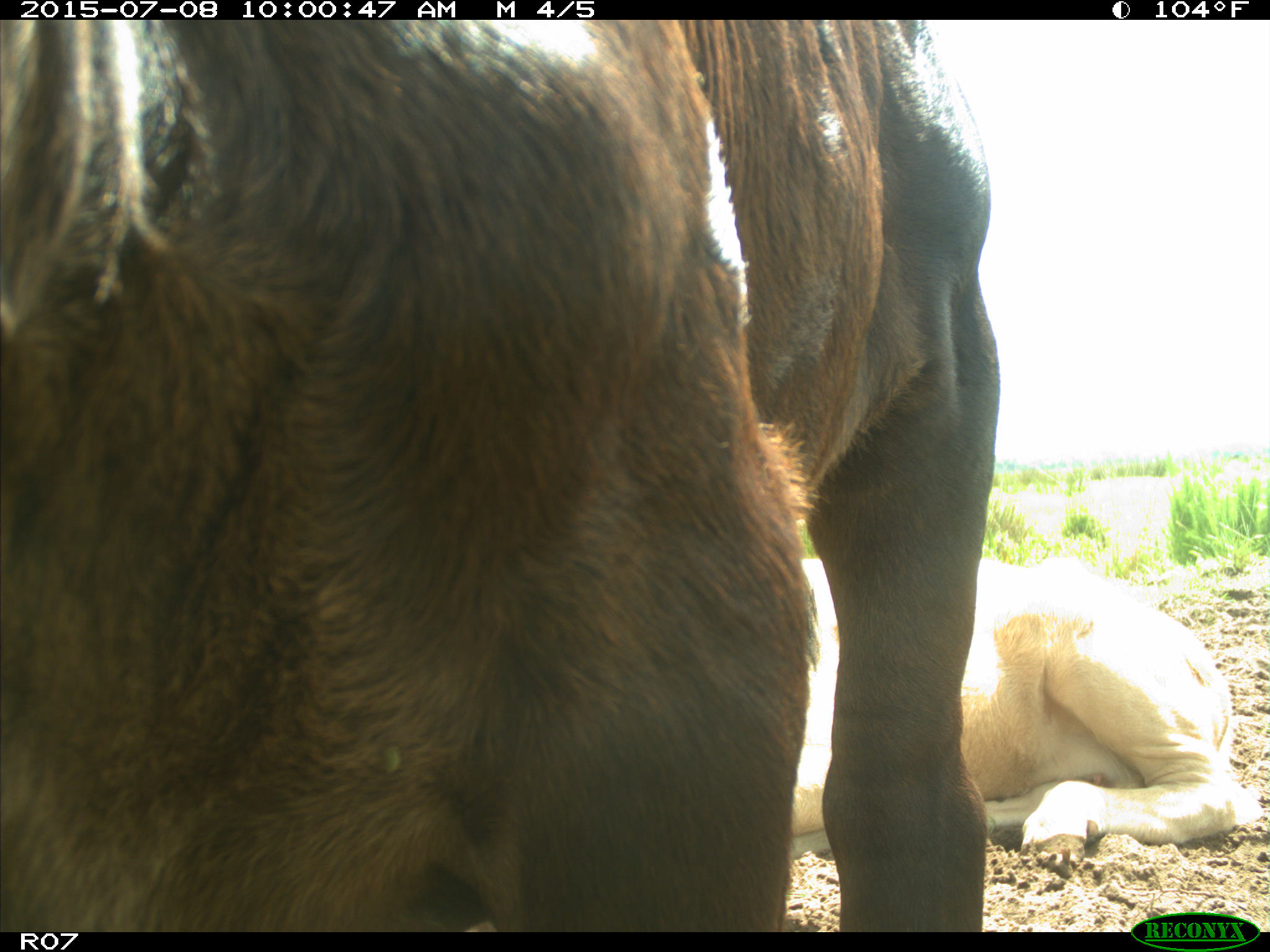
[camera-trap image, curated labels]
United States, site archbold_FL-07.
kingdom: Animalia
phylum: Chordata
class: Mammalia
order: Artiodactyla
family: Bovidae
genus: Bos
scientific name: Bos taurus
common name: domestic cow